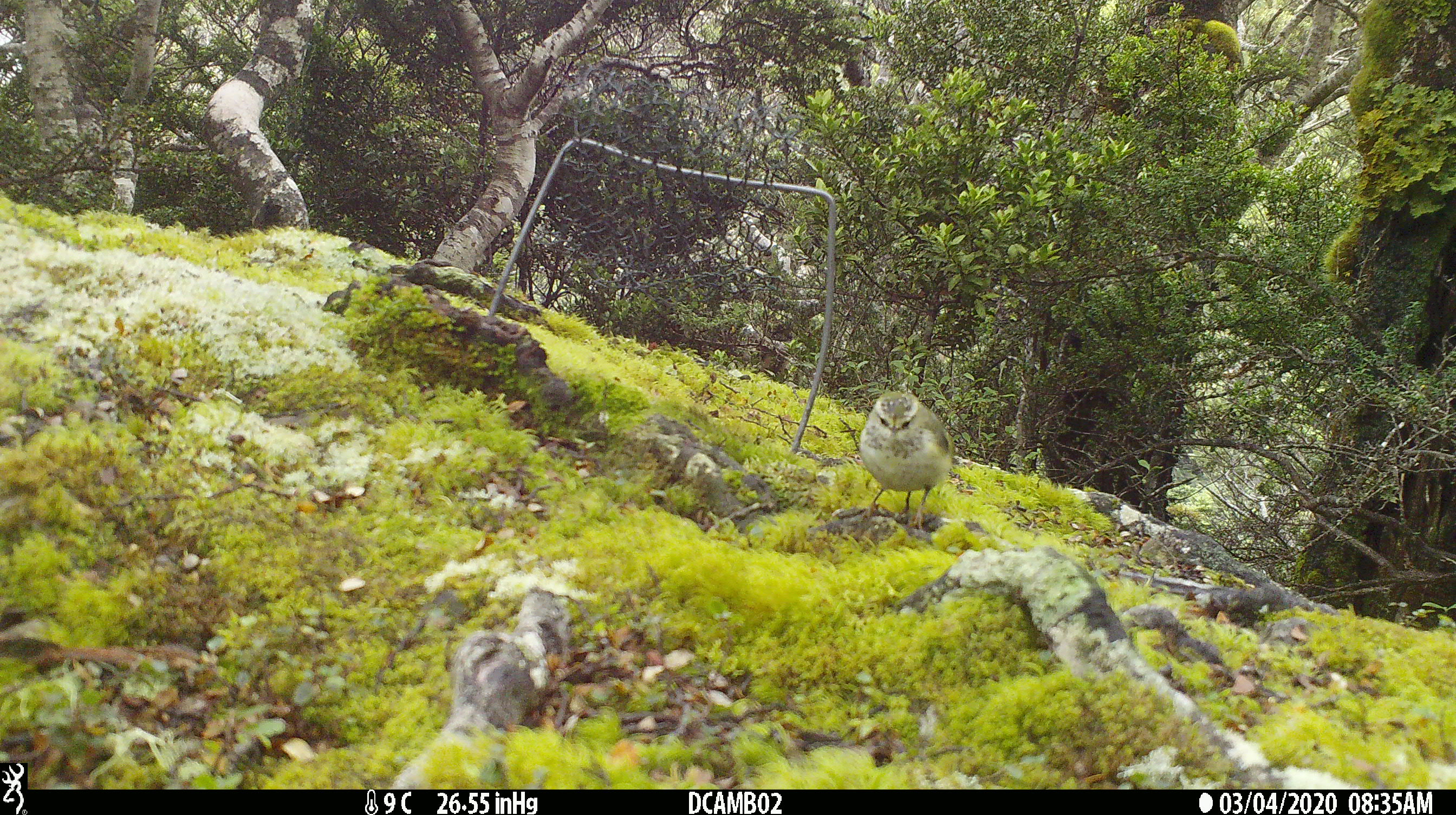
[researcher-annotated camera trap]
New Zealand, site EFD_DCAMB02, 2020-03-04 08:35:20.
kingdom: Animalia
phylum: Chordata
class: Aves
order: Passeriformes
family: Acanthisittidae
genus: Acanthisitta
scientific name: Acanthisitta chloris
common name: rifleman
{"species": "rifleman (Acanthisitta chloris)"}